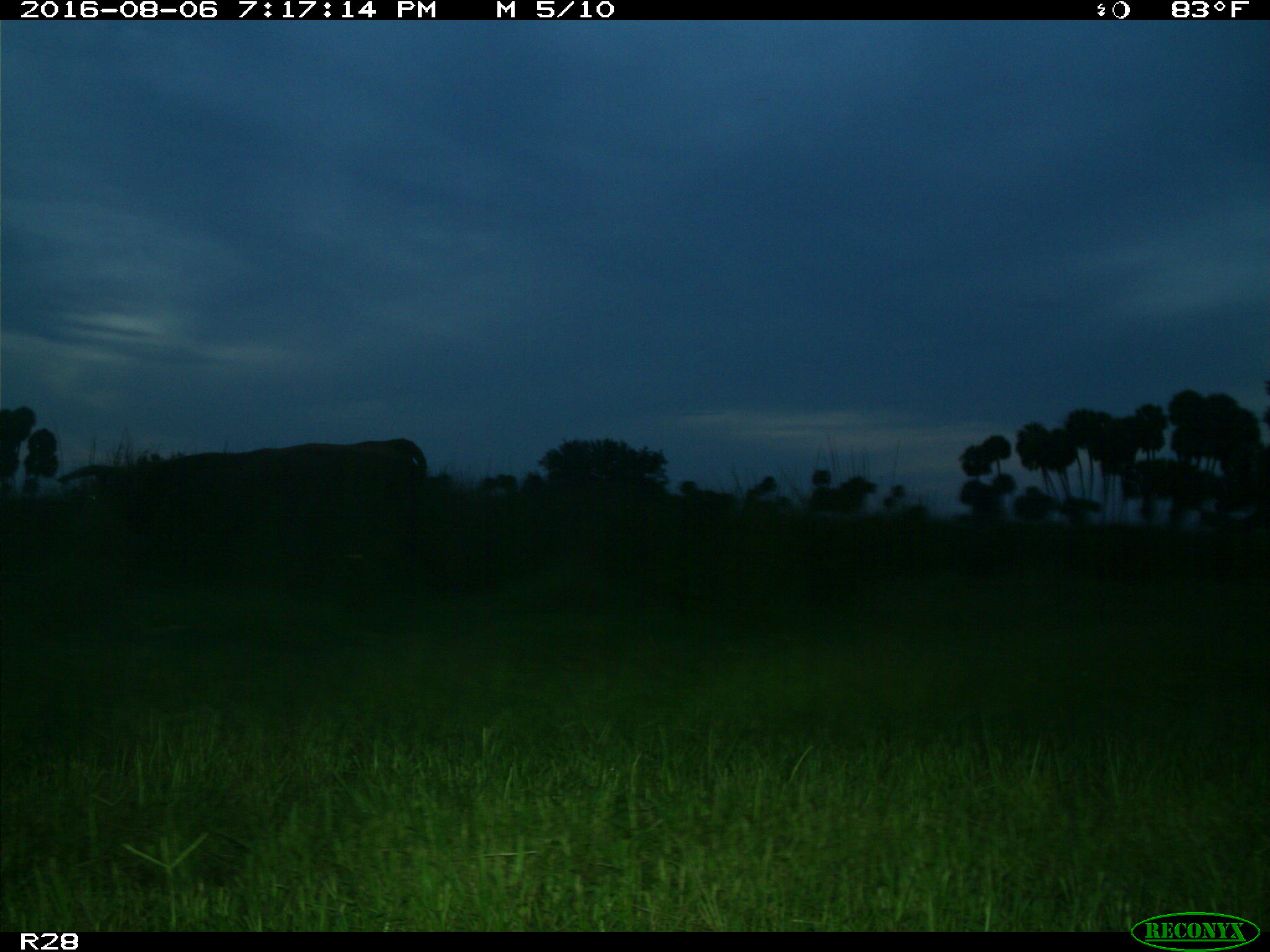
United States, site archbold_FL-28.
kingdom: Animalia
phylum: Chordata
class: Mammalia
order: Artiodactyla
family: Bovidae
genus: Bos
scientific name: Bos taurus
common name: domestic cow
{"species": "Bos taurus (domestic cow)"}